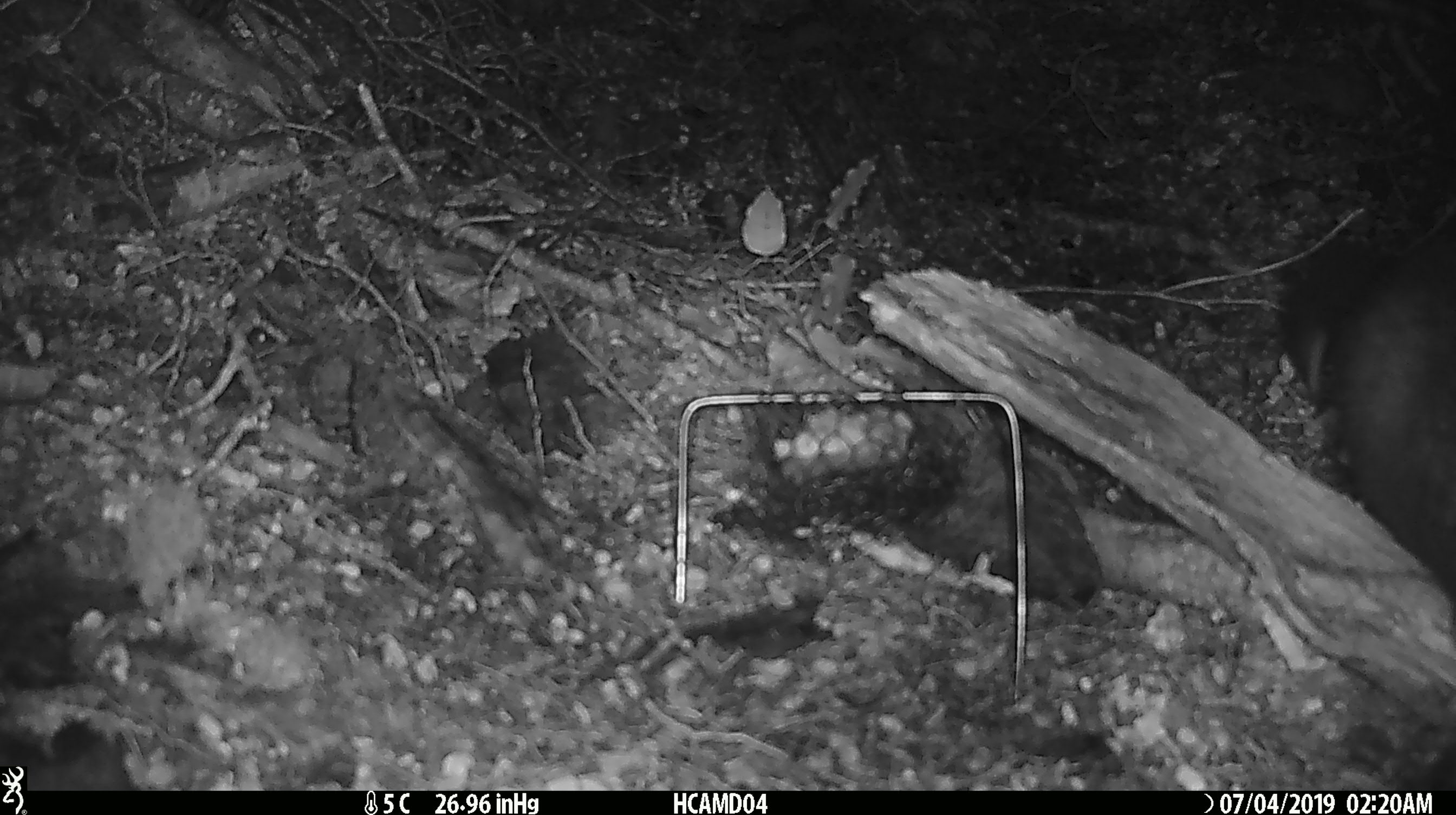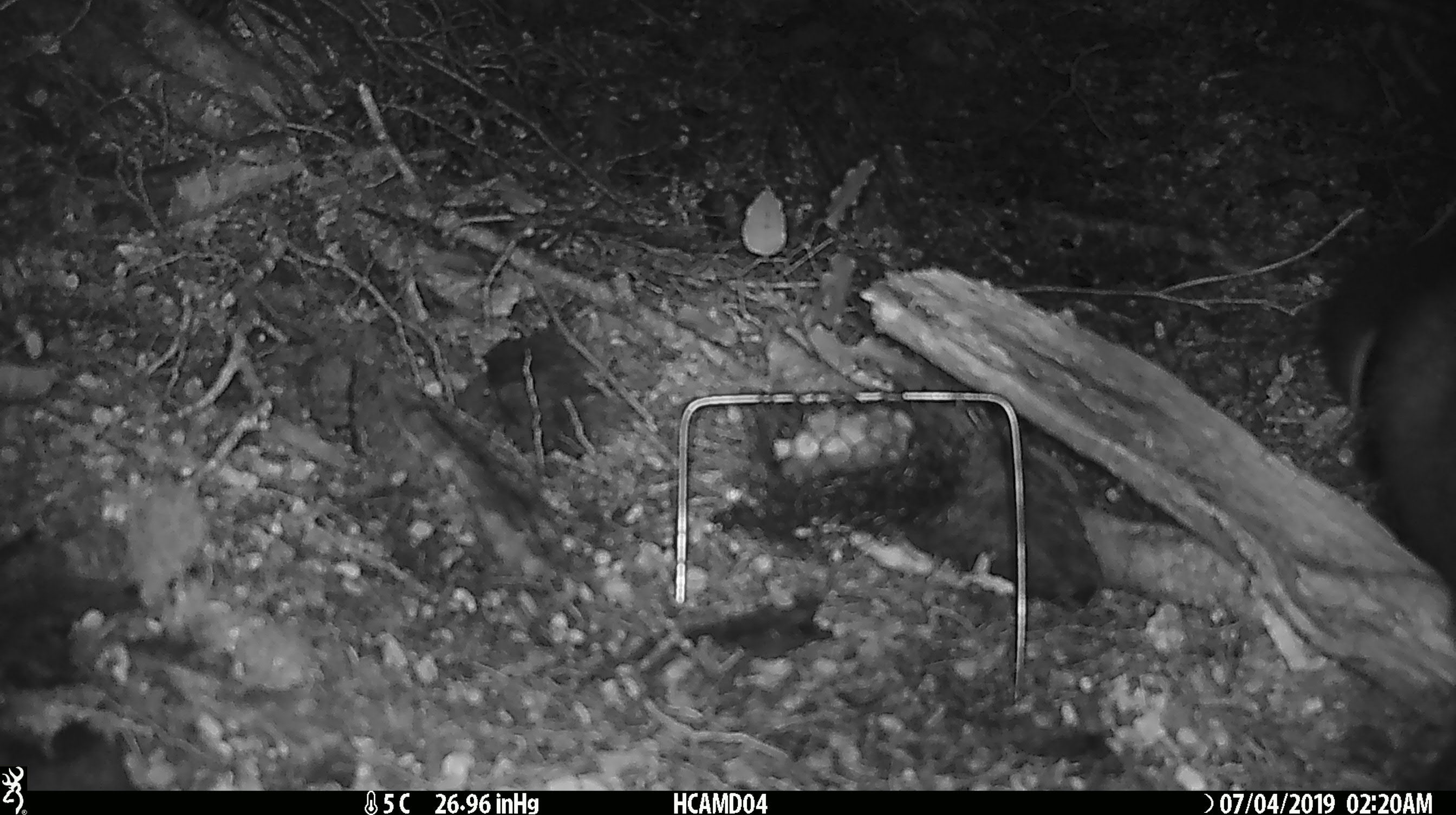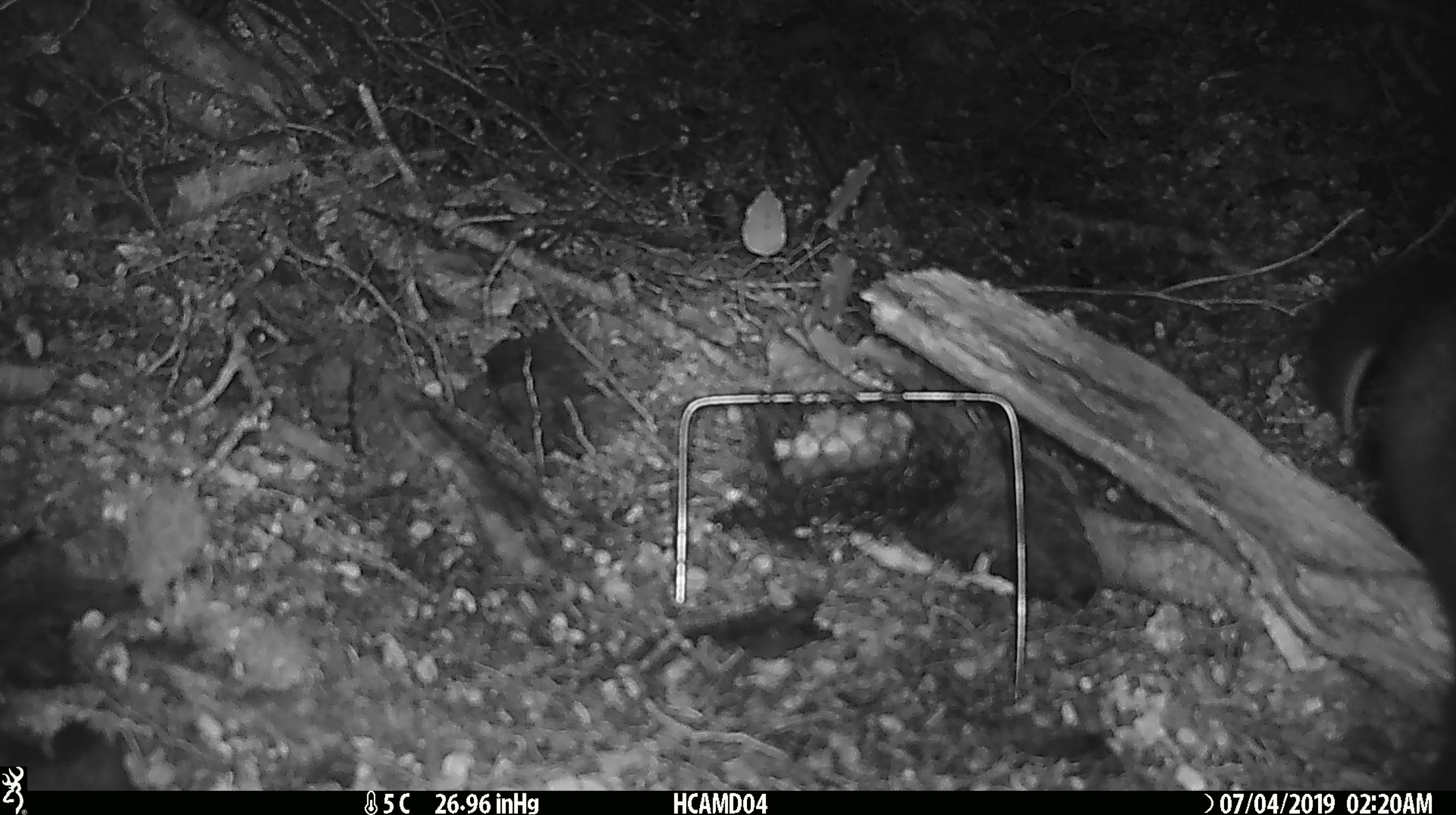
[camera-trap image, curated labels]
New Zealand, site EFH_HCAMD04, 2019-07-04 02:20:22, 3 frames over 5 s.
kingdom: Animalia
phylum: Chordata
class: Mammalia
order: Diprotodontia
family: Phalangeridae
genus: Trichosurus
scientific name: Trichosurus vulpecula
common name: common brushtail possum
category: possum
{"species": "possum (common brushtail possum) (Trichosurus vulpecula)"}